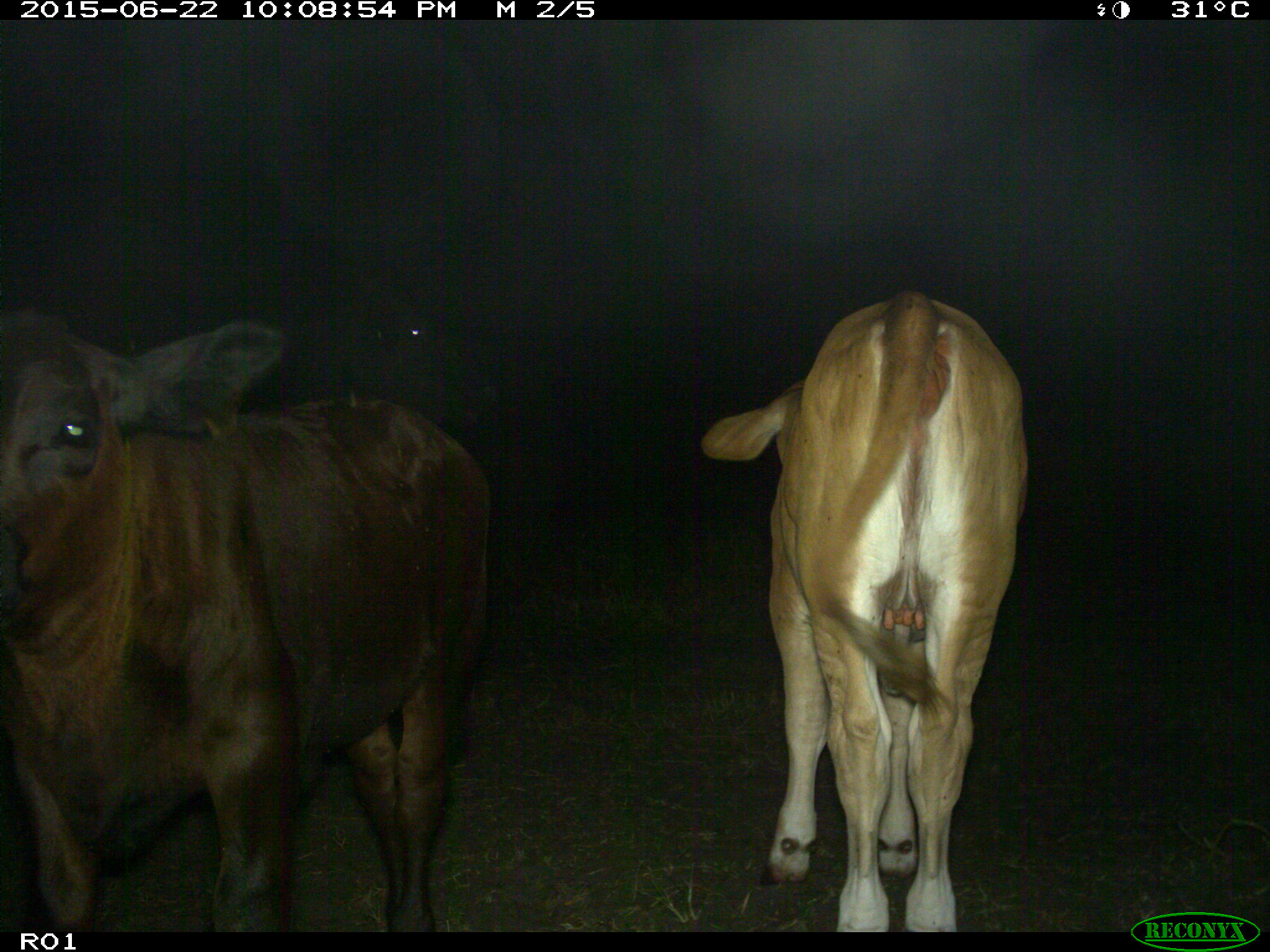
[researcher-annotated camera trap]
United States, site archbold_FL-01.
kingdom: Animalia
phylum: Chordata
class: Mammalia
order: Artiodactyla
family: Bovidae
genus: Bos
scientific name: Bos taurus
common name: domestic cow